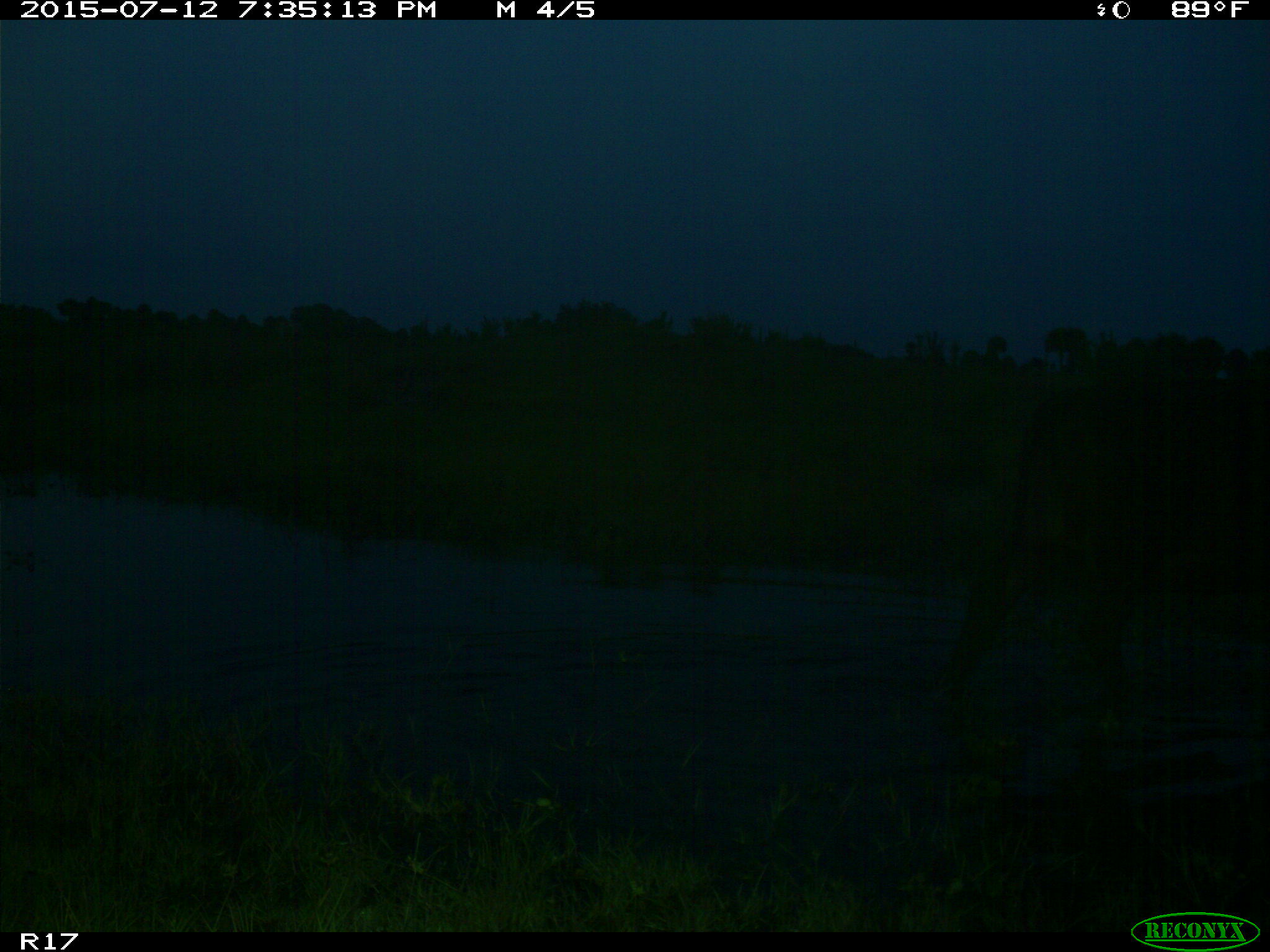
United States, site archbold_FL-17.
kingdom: Animalia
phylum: Chordata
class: Mammalia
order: Artiodactyla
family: Bovidae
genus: Bos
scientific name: Bos taurus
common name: domestic cow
Bos taurus (domestic cow).